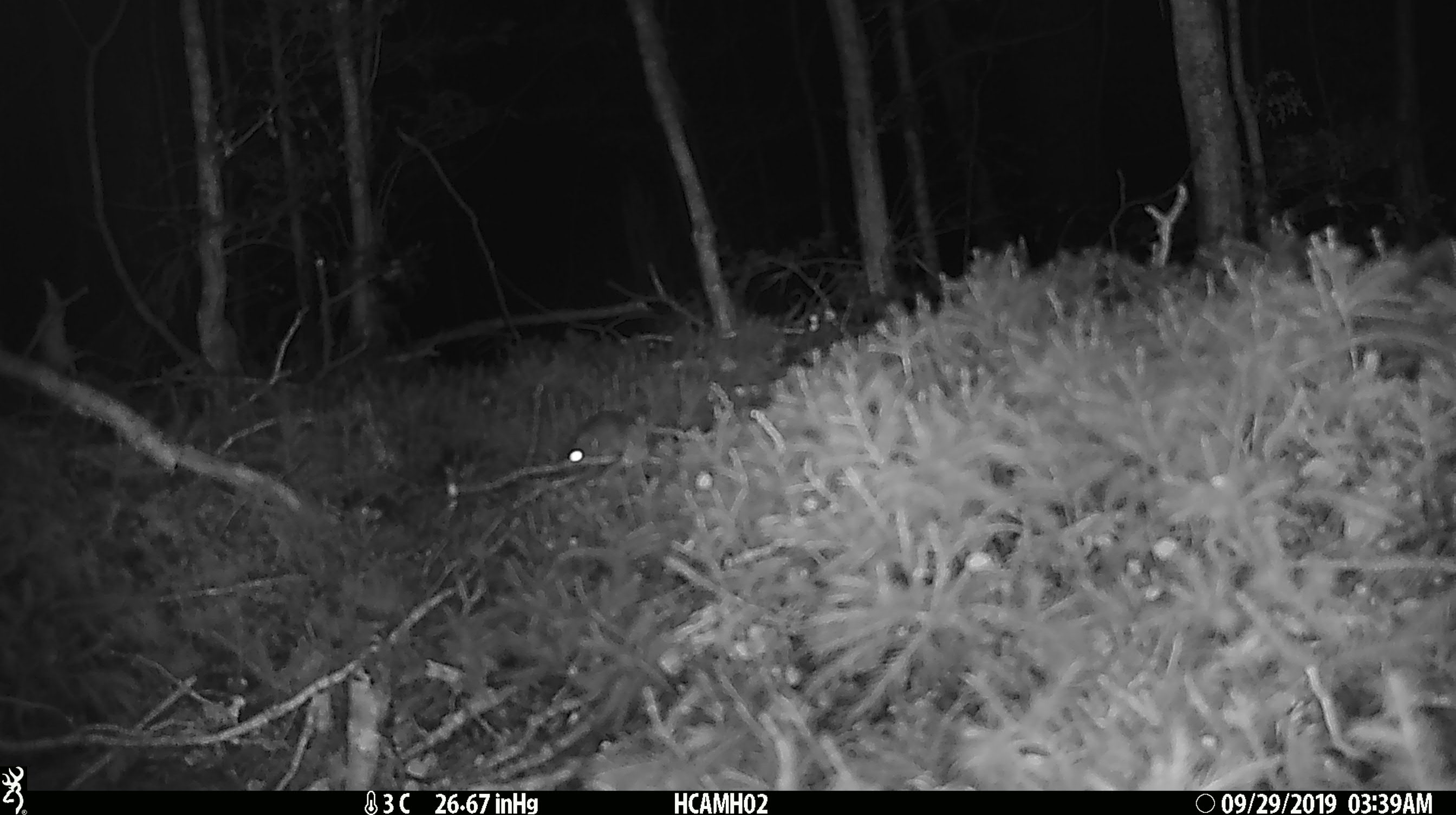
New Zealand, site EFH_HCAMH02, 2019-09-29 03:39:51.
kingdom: Animalia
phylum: Chordata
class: Mammalia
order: Rodentia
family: Muridae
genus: Mus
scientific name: Mus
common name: mouse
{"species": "mouse (Mus)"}